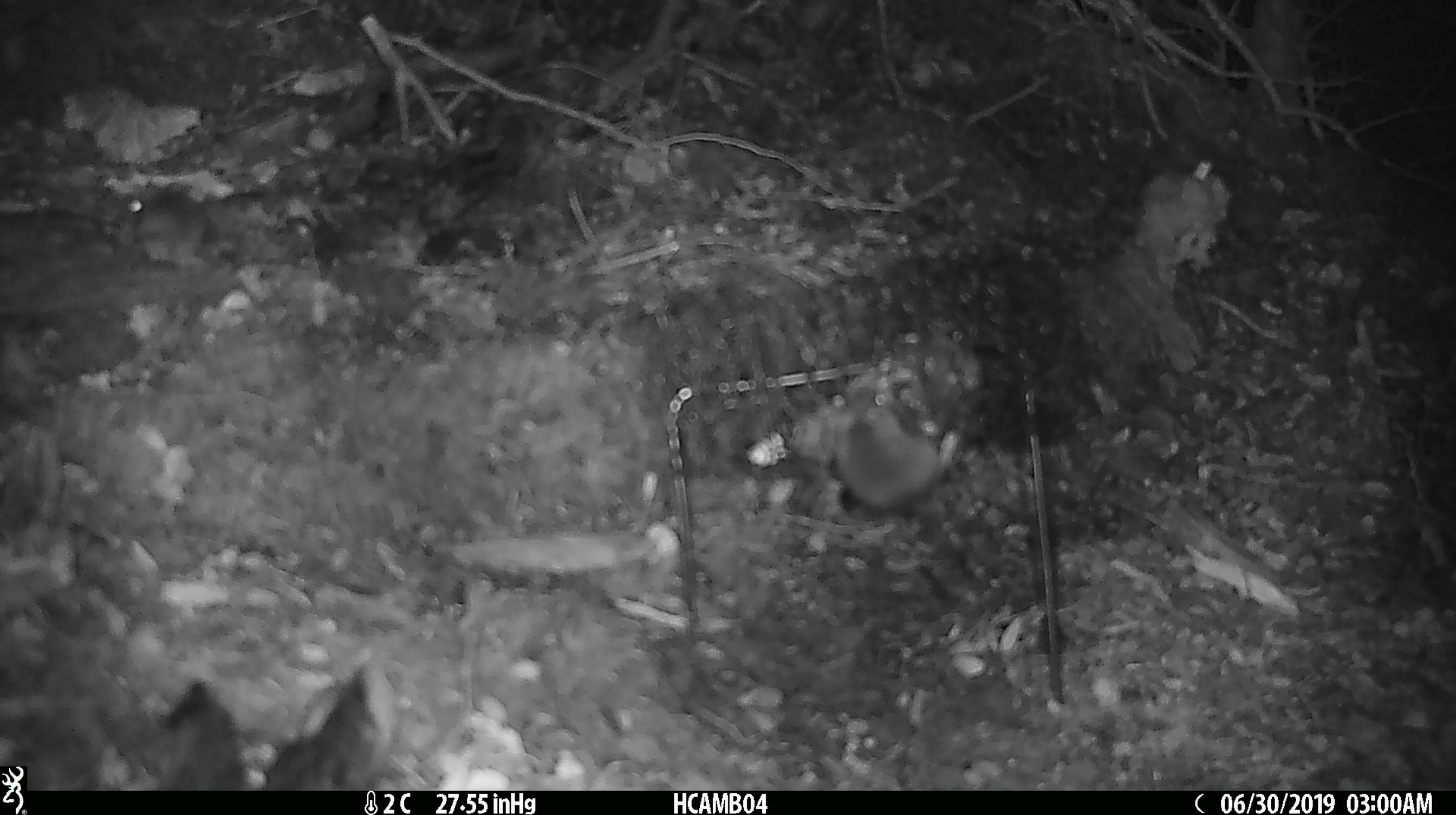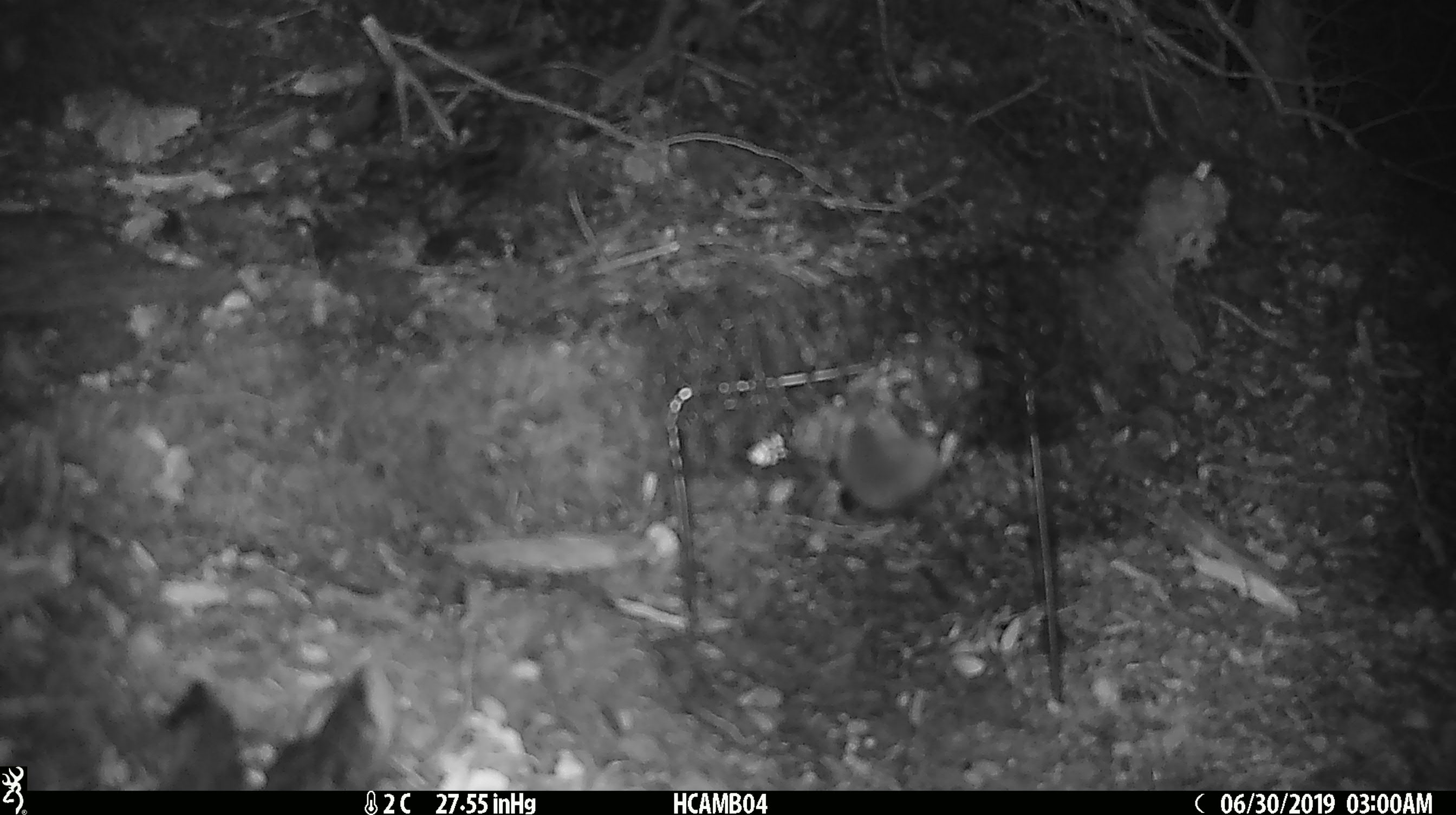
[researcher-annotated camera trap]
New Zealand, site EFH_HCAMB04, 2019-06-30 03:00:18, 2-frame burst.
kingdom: Animalia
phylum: Chordata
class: Mammalia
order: Rodentia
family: Muridae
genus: Mus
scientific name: Mus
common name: mouse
Mouse (Mus).